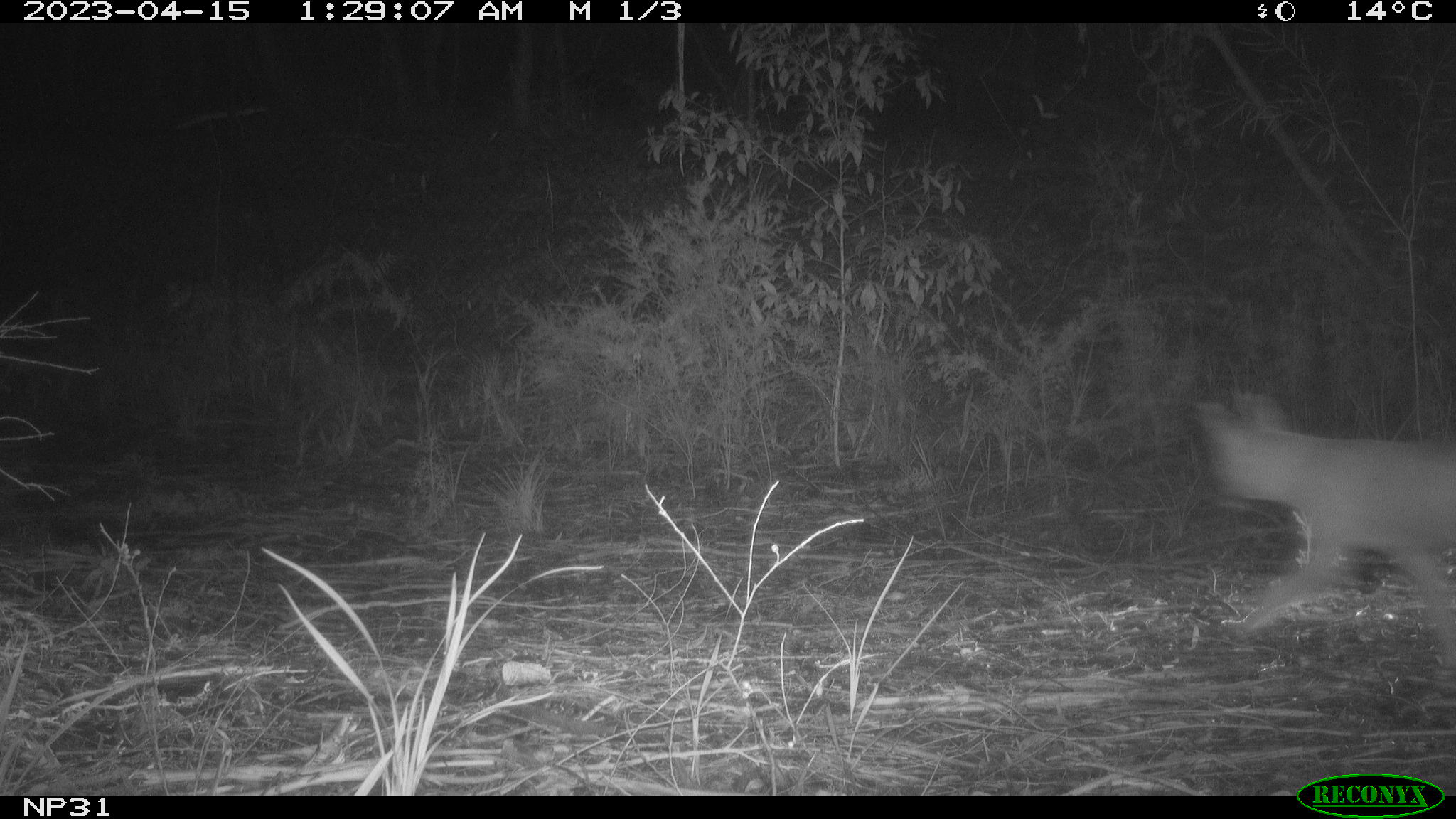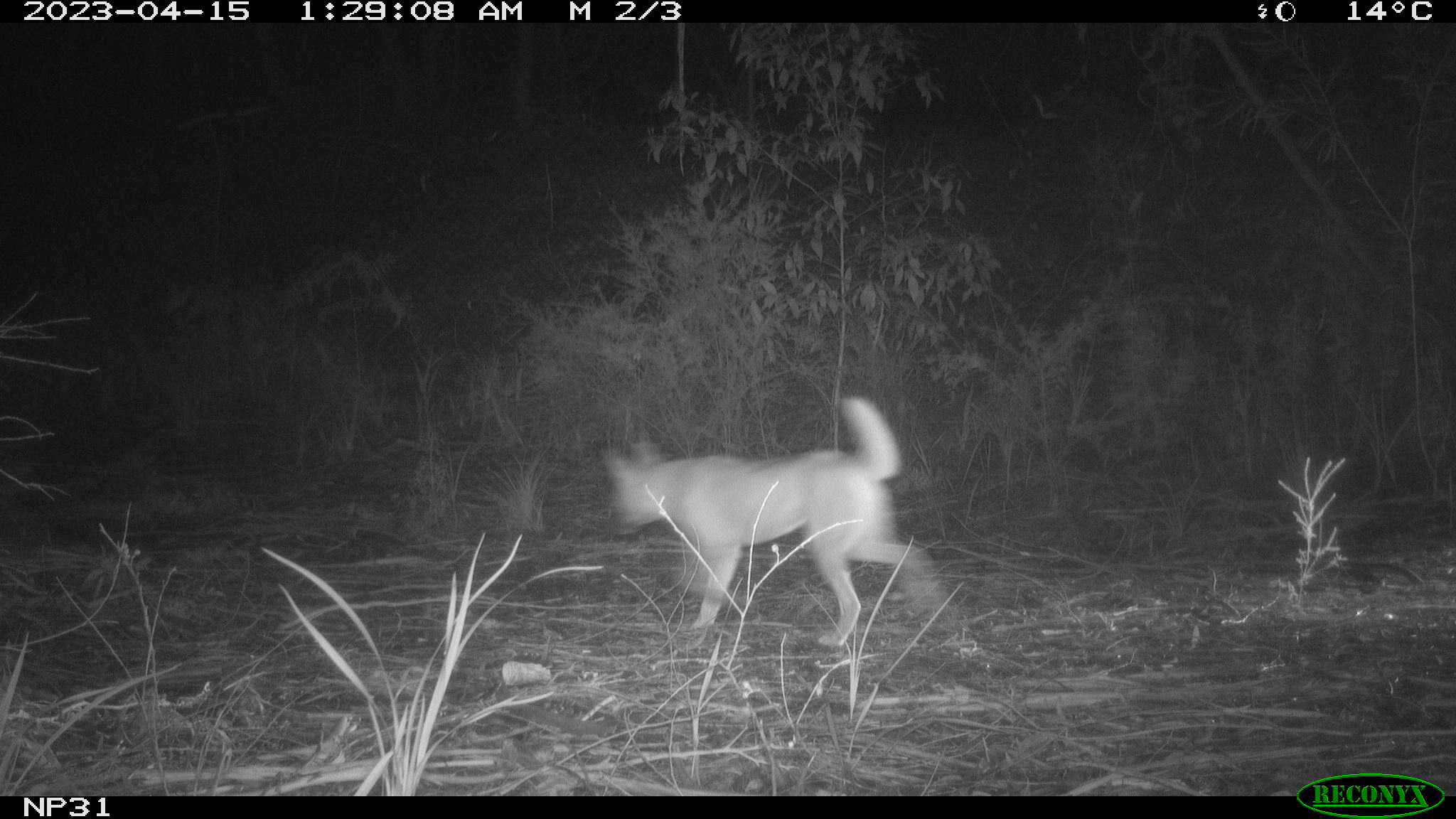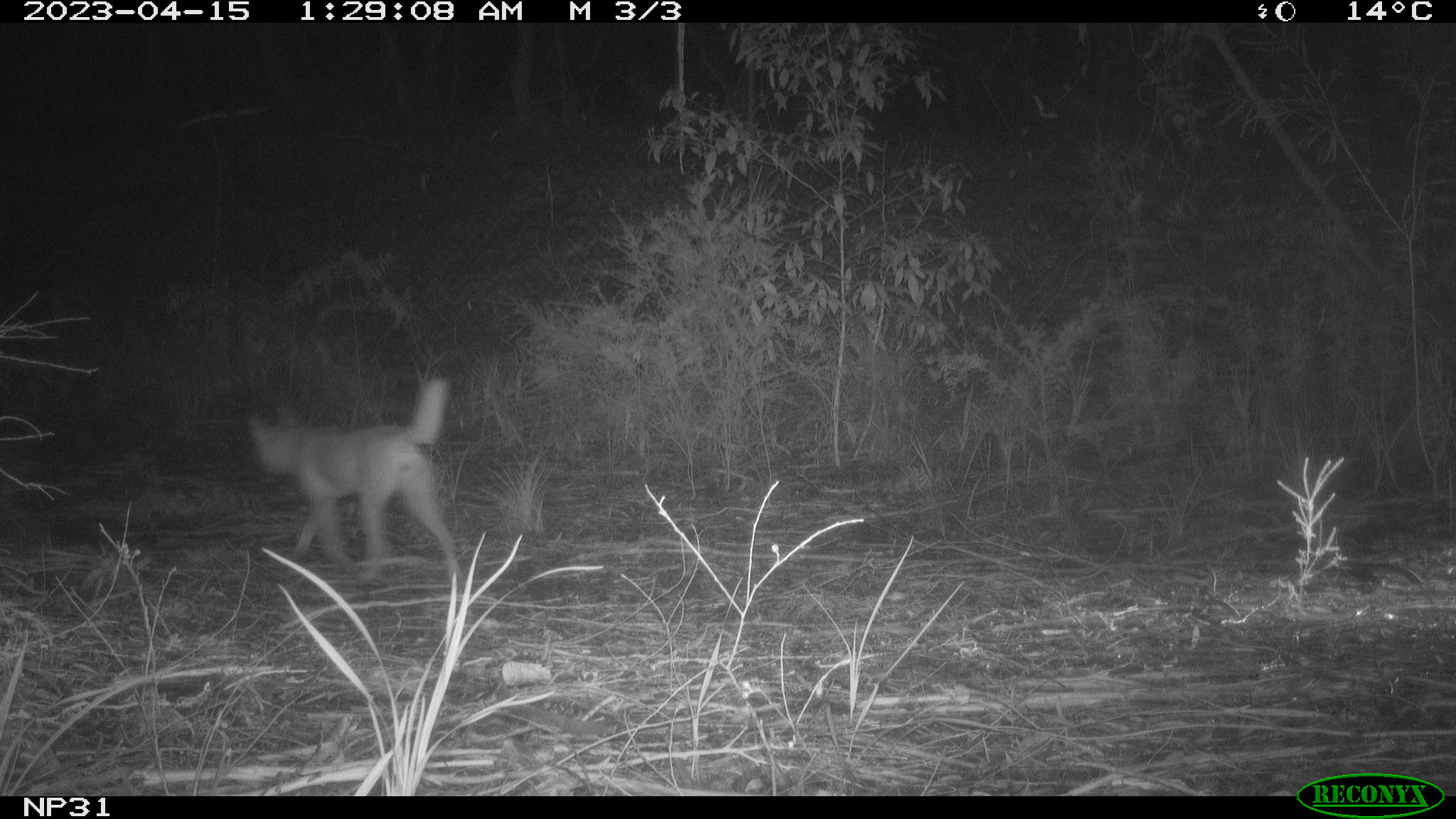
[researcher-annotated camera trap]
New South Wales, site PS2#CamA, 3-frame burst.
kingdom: Animalia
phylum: Chordata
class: Mammalia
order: Carnivora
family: Canidae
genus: Canis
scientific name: Canis familiaris dingo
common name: dingo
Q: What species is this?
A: Dingo (Canis familiaris dingo).